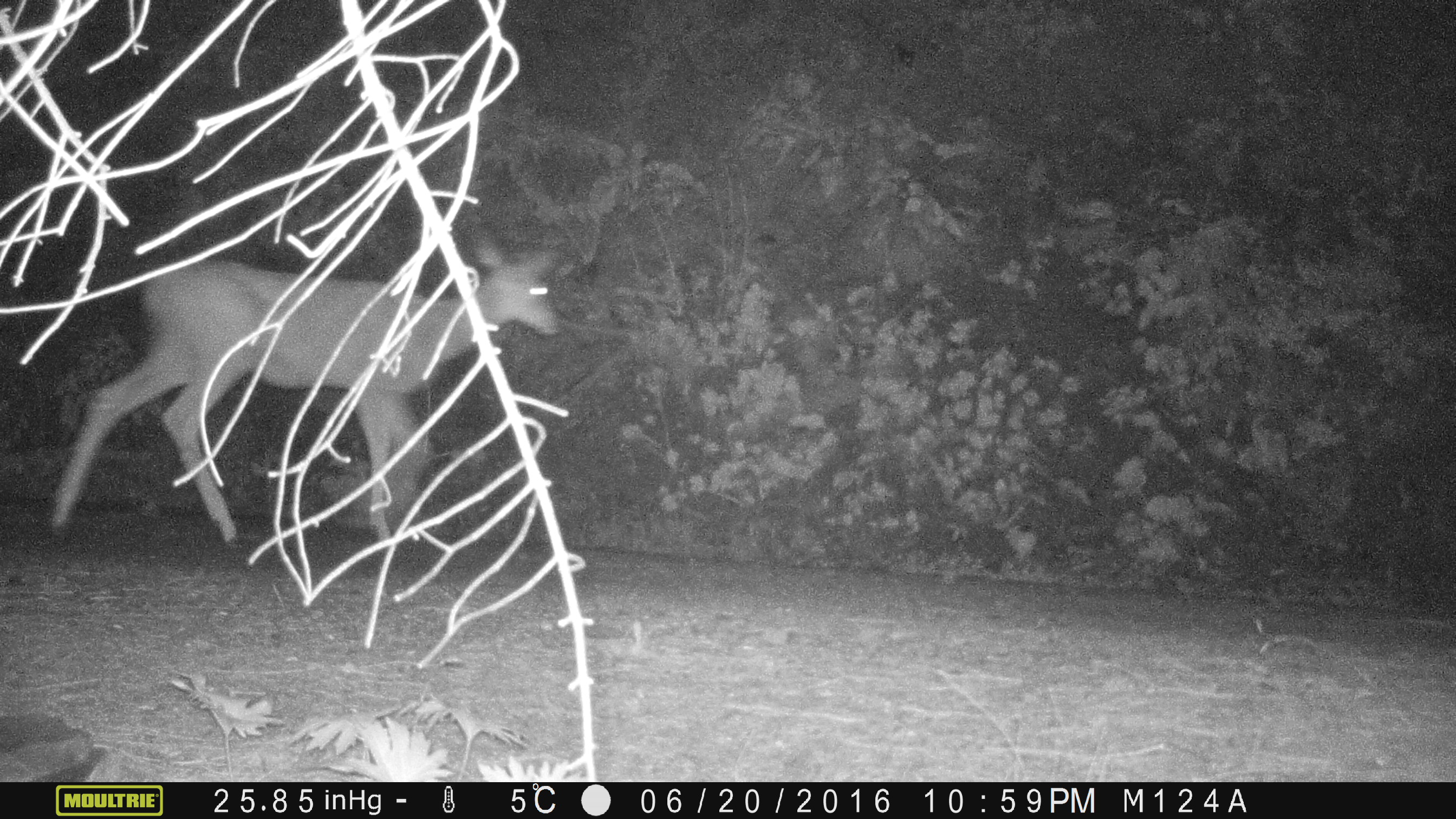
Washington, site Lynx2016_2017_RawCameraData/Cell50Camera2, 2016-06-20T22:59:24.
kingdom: Animalia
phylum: Chordata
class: Mammalia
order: Artiodactyla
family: Cervidae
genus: Odocoileus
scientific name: Odocoileus hemionus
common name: mule deer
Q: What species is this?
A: Odocoileus hemionus (mule deer).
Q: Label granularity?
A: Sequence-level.